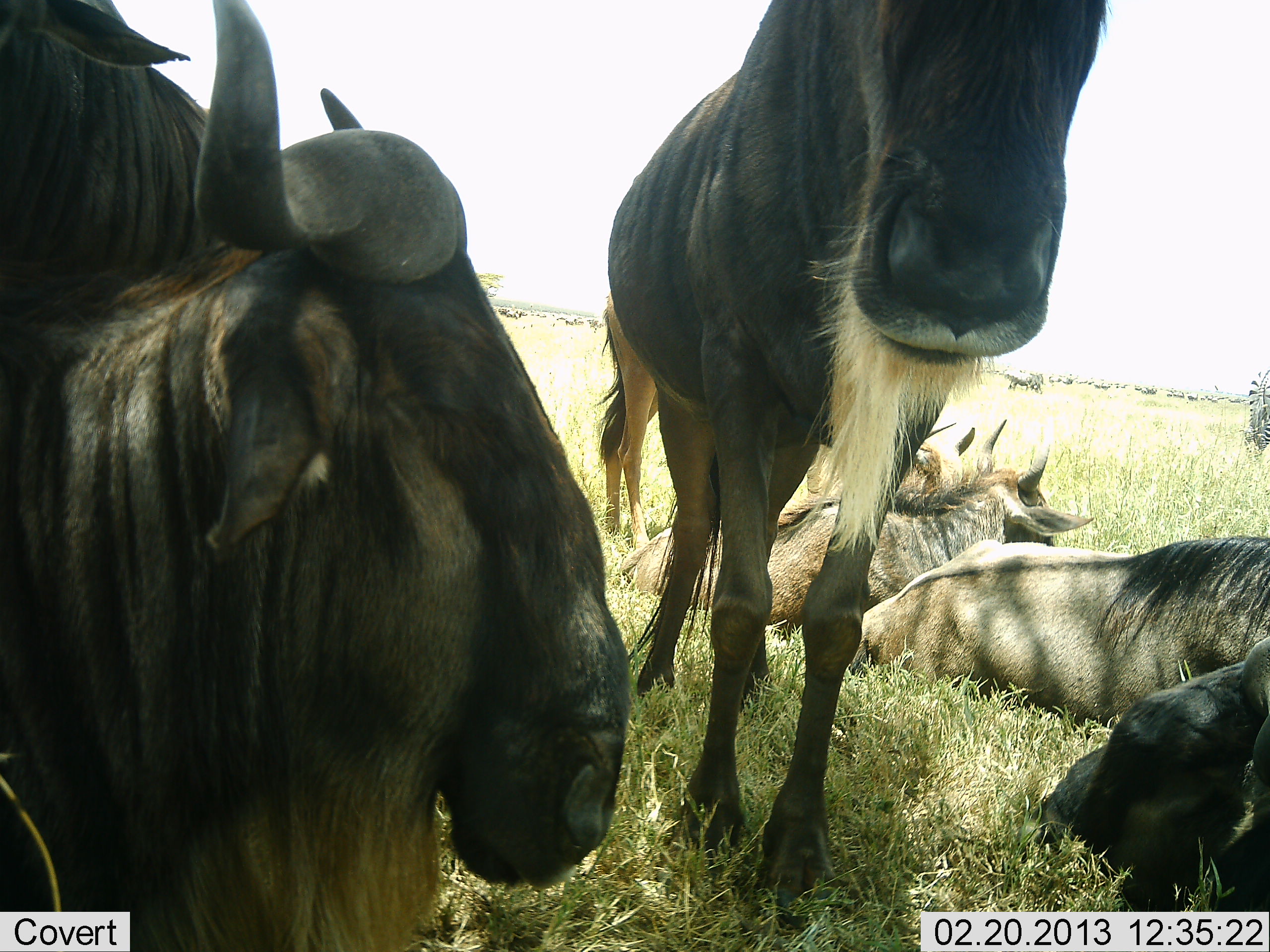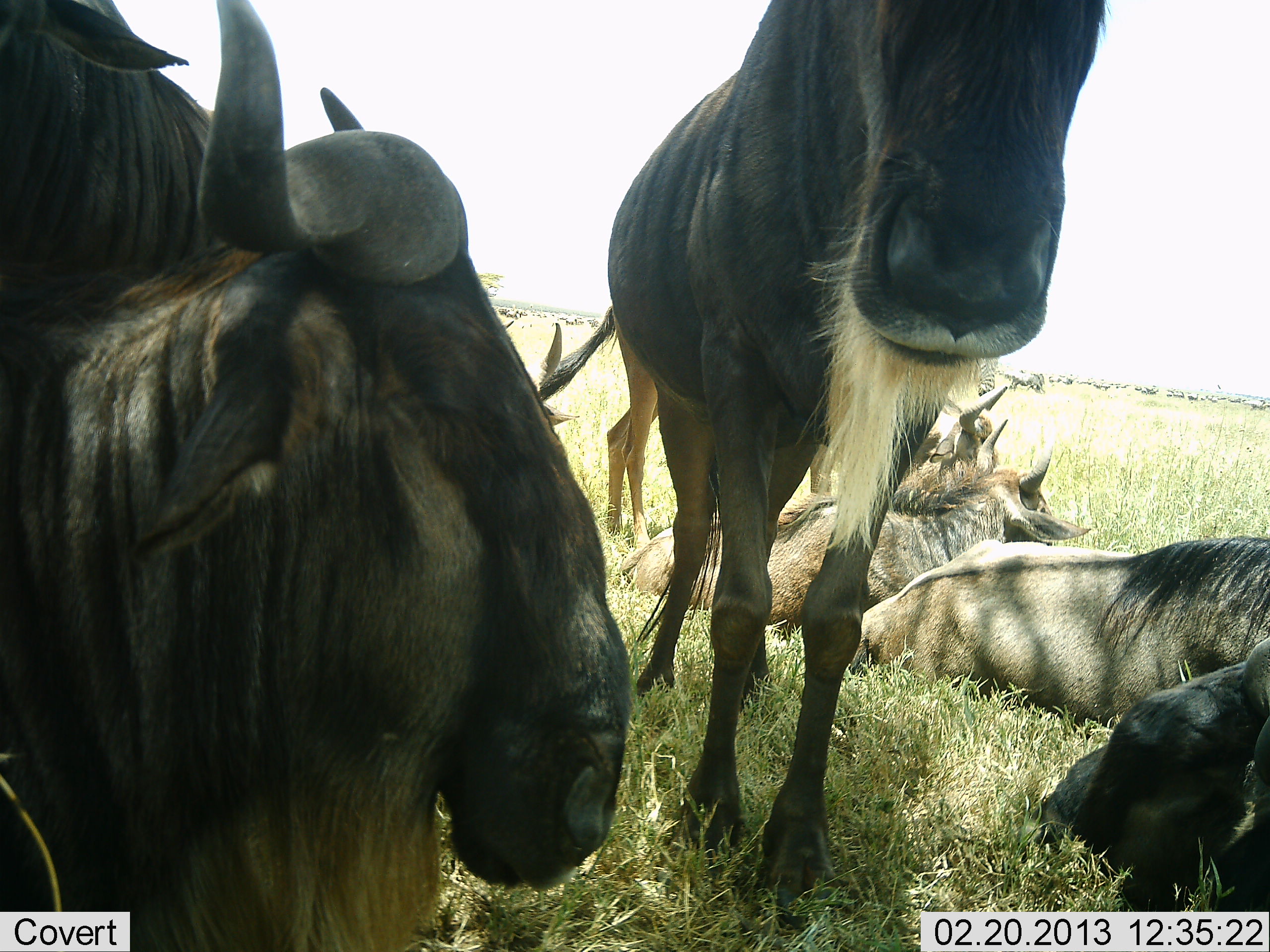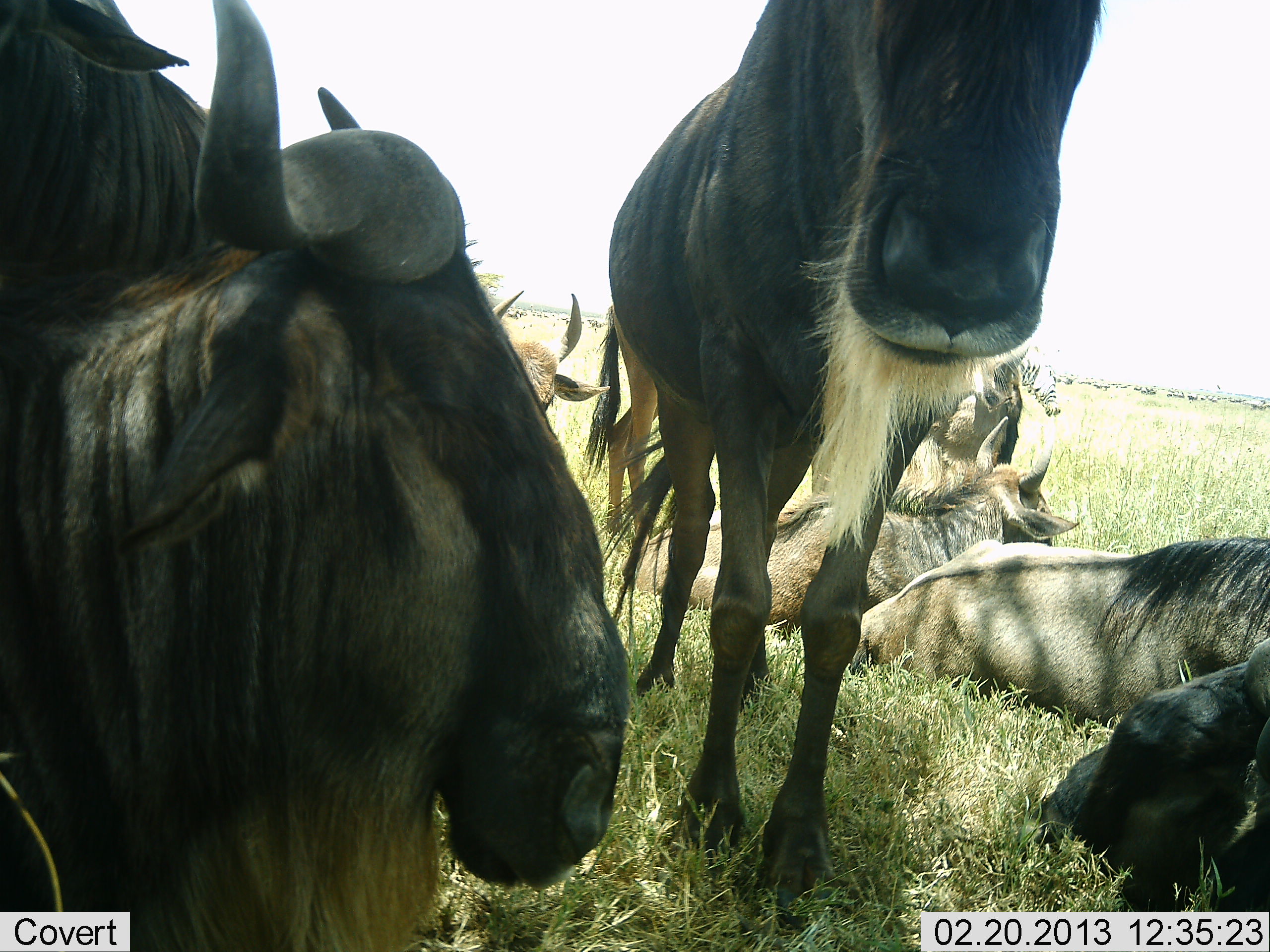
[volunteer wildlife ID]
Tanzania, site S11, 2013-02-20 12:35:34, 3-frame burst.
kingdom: Animalia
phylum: Chordata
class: Mammalia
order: Artiodactyla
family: Bovidae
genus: Connochaetes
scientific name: Connochaetes taurinus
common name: blue wildebeest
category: wildebeest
Wildebeest (blue wildebeest) (Connochaetes taurinus), count 7. Behavior (volunteer vote fractions): standing 76%, resting 98%, moving 17%, interacting 2%. Young present (vote fraction): 4%. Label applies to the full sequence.